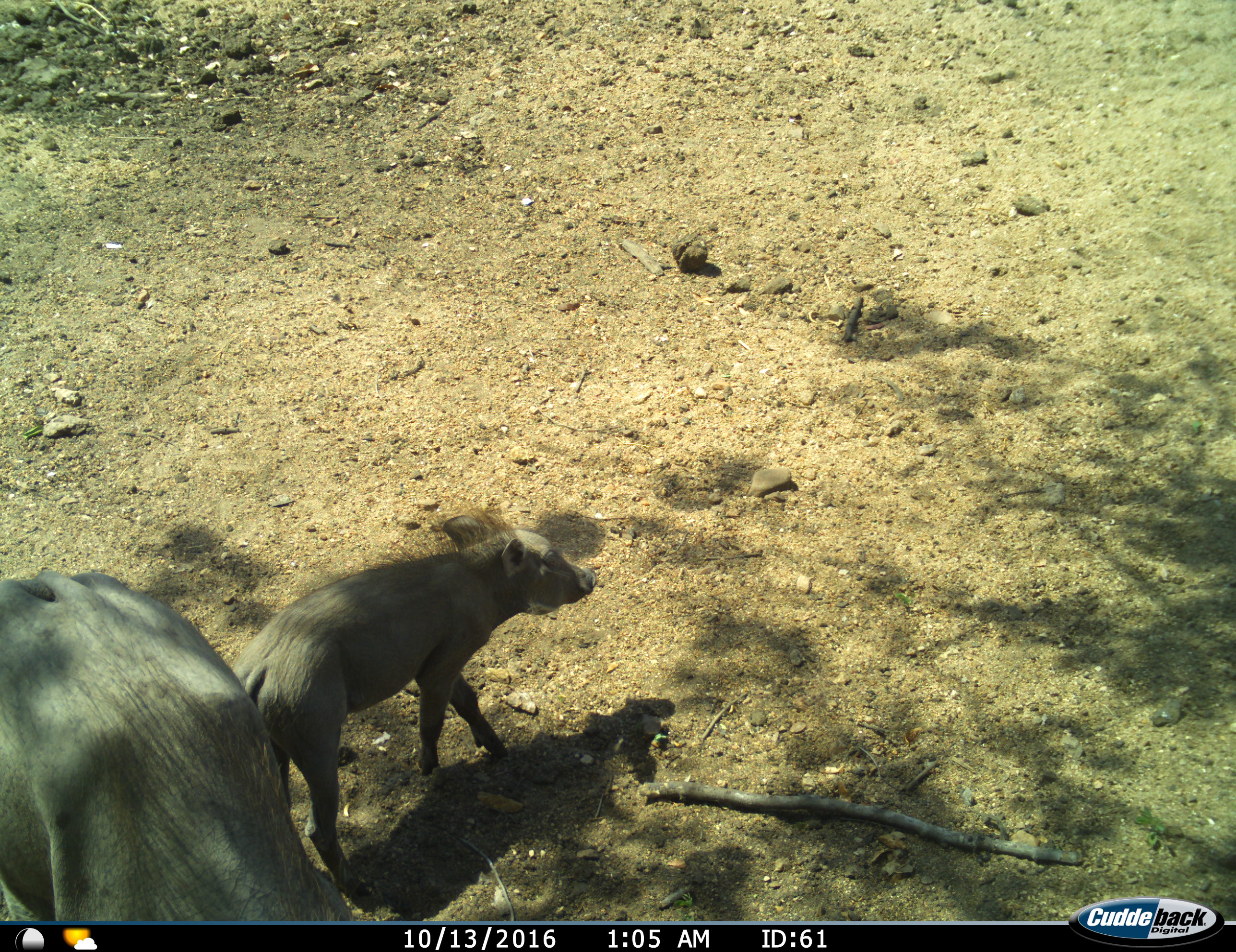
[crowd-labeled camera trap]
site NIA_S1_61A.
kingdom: Animalia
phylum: Chordata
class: Mammalia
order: Artiodactyla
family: Suidae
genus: Phacochoerus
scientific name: Phacochoerus africanus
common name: warthog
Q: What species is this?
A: Warthog (Phacochoerus africanus).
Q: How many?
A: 2.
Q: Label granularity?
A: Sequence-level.